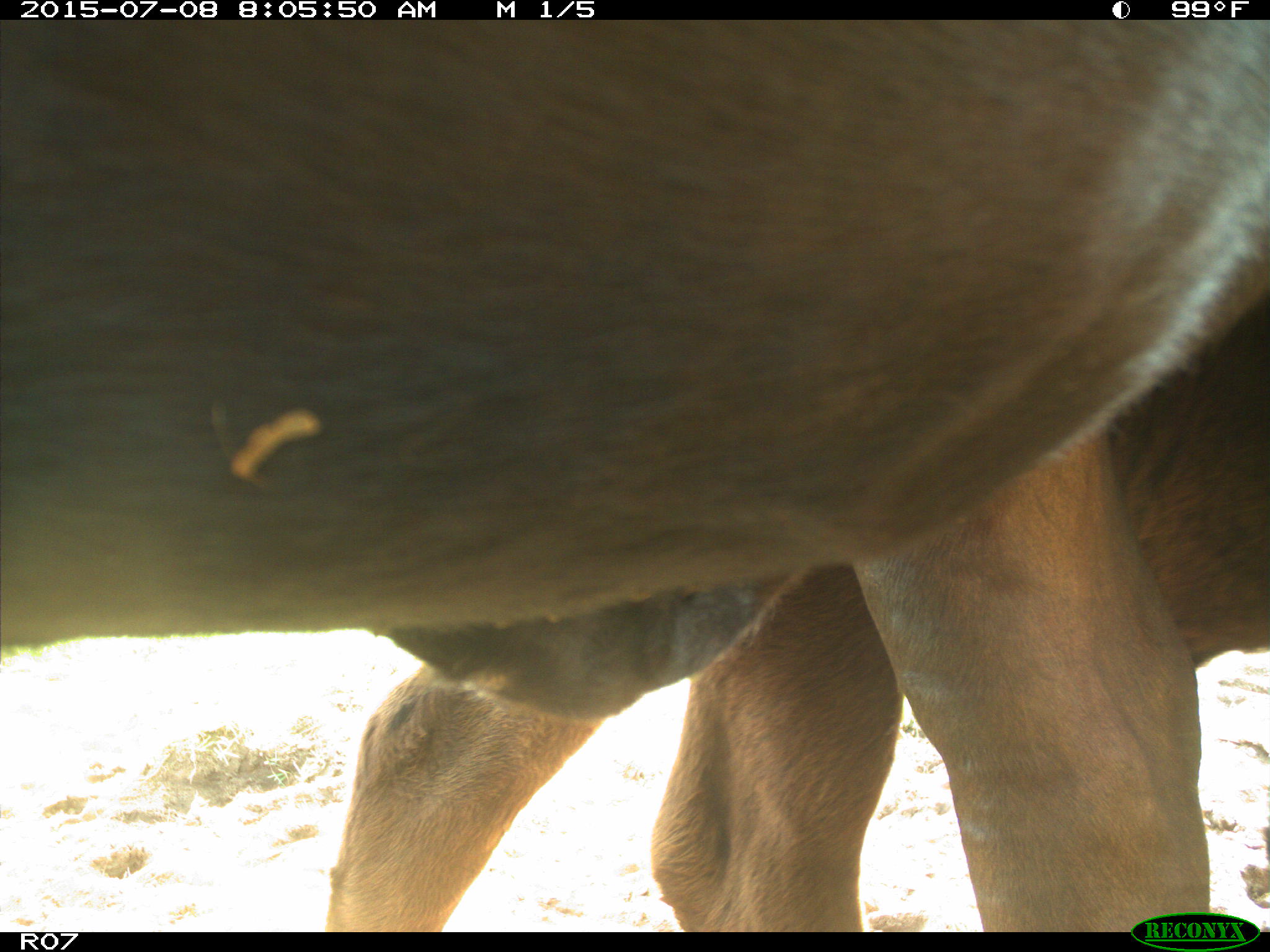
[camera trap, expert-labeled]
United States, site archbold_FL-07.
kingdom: Animalia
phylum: Chordata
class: Mammalia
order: Artiodactyla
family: Bovidae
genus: Bos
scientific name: Bos taurus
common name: domestic cow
Bos taurus (domestic cow).